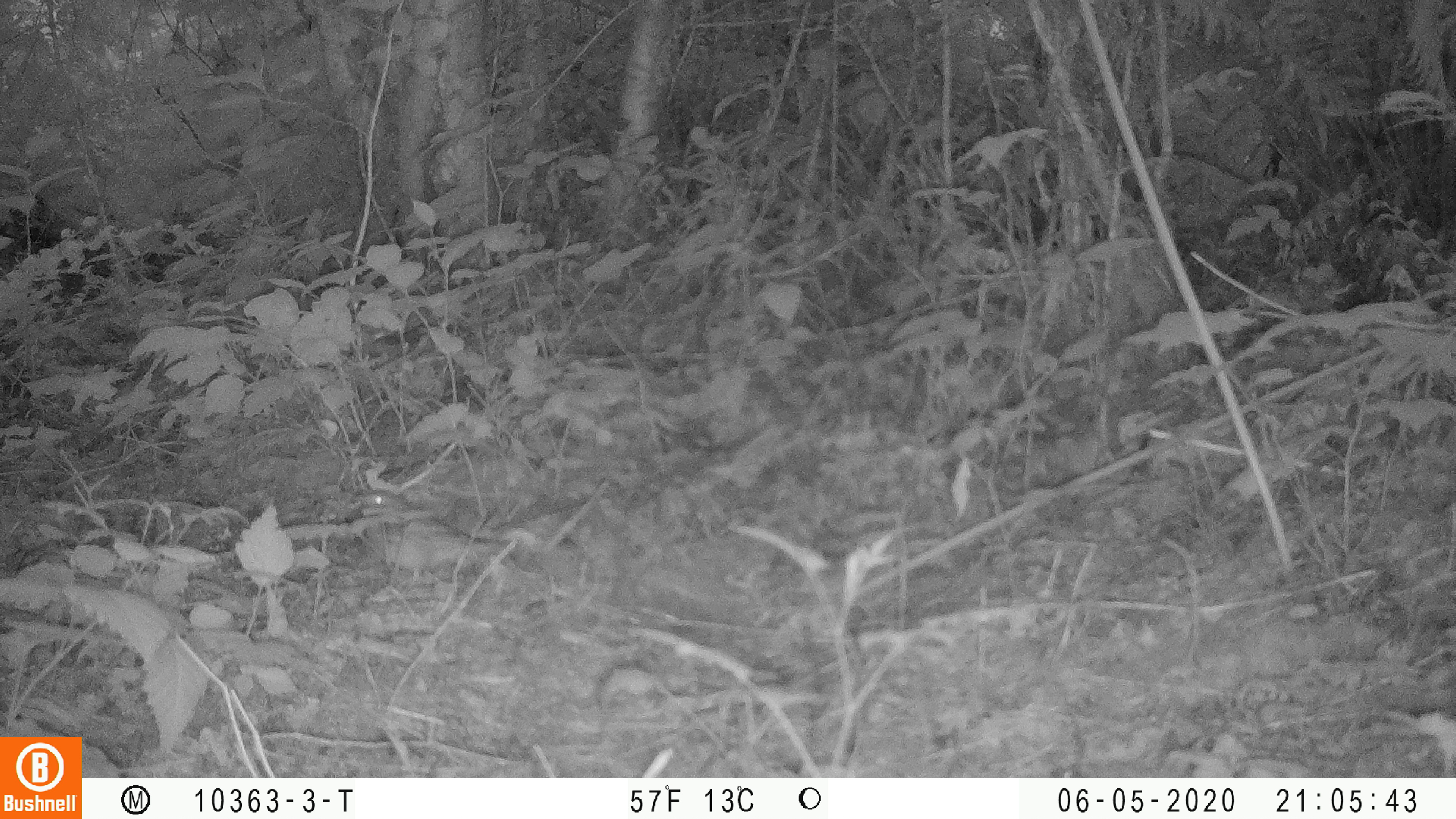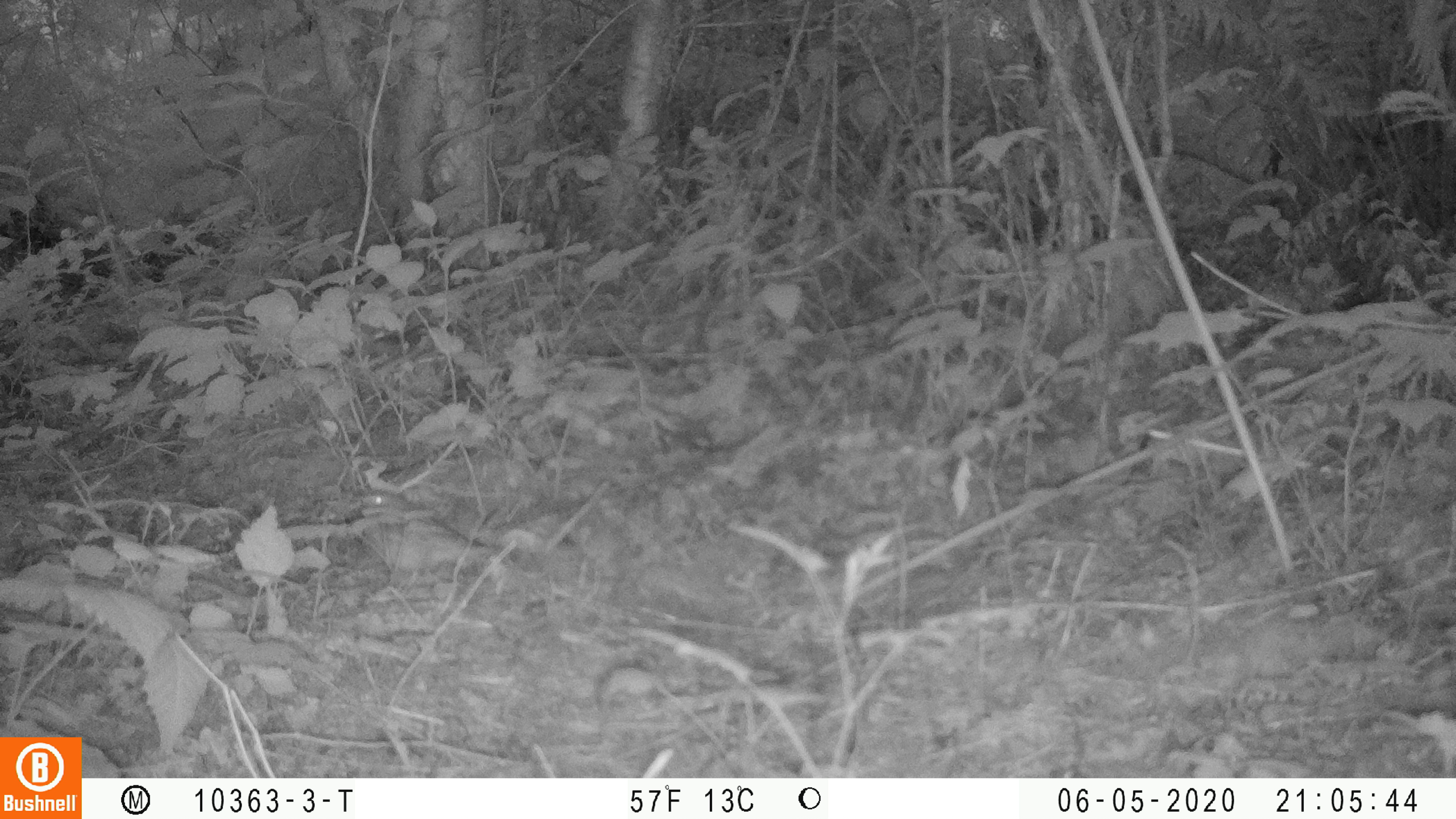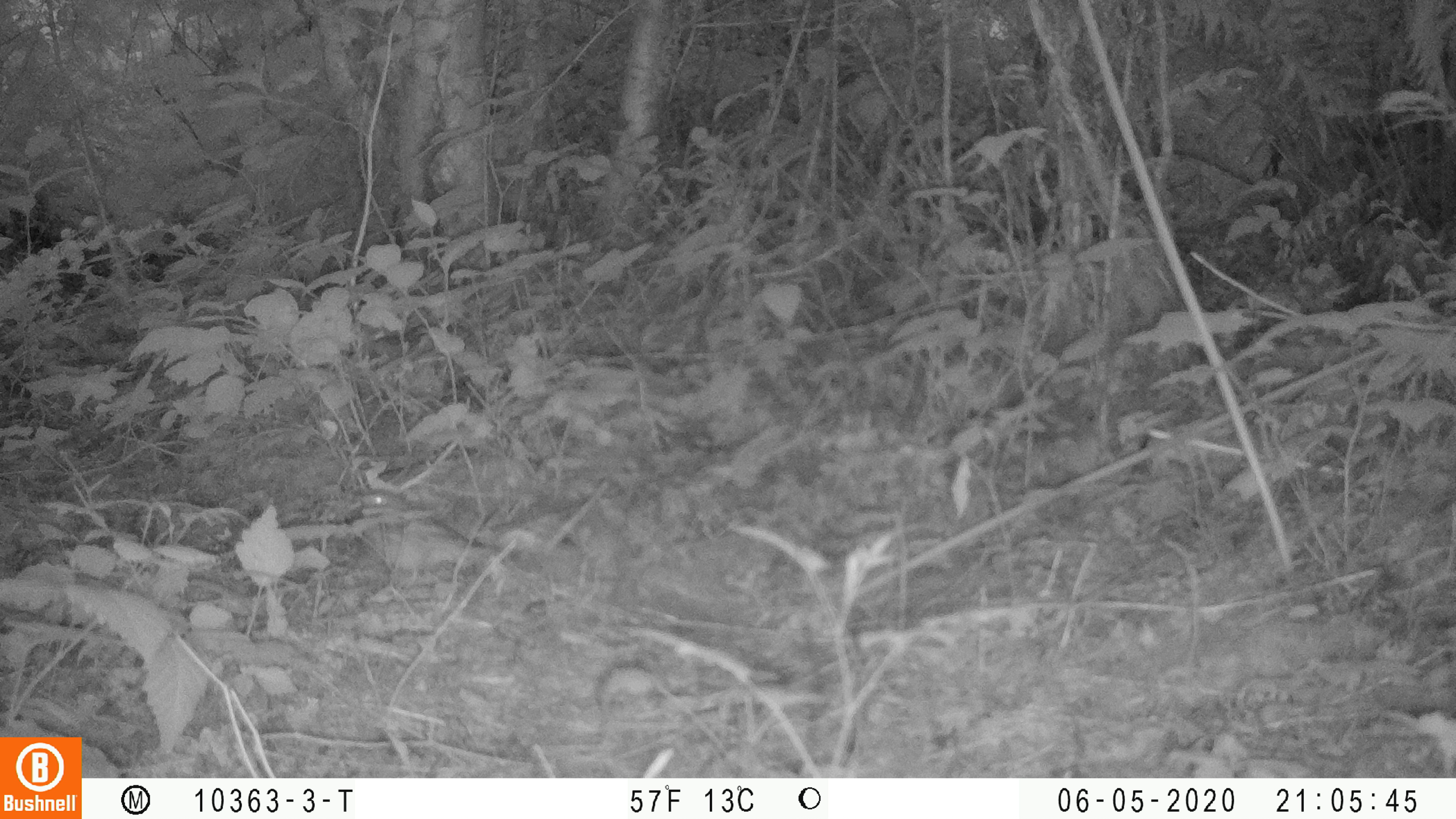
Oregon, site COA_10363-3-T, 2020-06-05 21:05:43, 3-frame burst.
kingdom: Animalia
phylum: Chordata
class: Aves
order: Passeriformes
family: Turdidae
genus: Catharus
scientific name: Catharus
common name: brown thrushes and nightingale-thrushes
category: catharus species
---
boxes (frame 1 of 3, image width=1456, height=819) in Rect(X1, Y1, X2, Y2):
catharus species: Rect(355, 489, 512, 580)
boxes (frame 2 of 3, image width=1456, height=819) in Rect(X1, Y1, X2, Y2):
catharus species: Rect(353, 486, 512, 579)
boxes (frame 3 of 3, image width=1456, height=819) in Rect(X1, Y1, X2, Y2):
catharus species: Rect(355, 489, 494, 587)